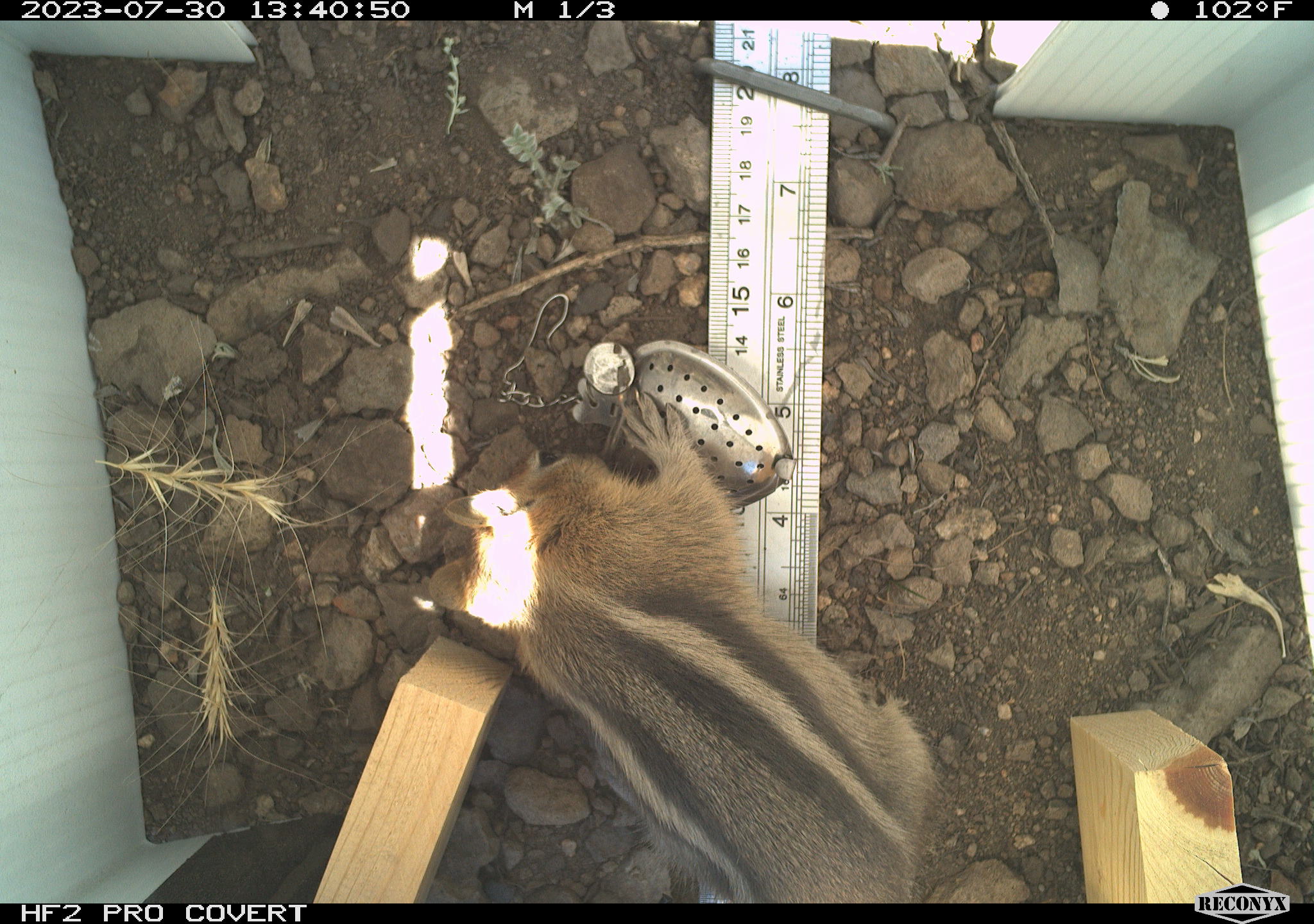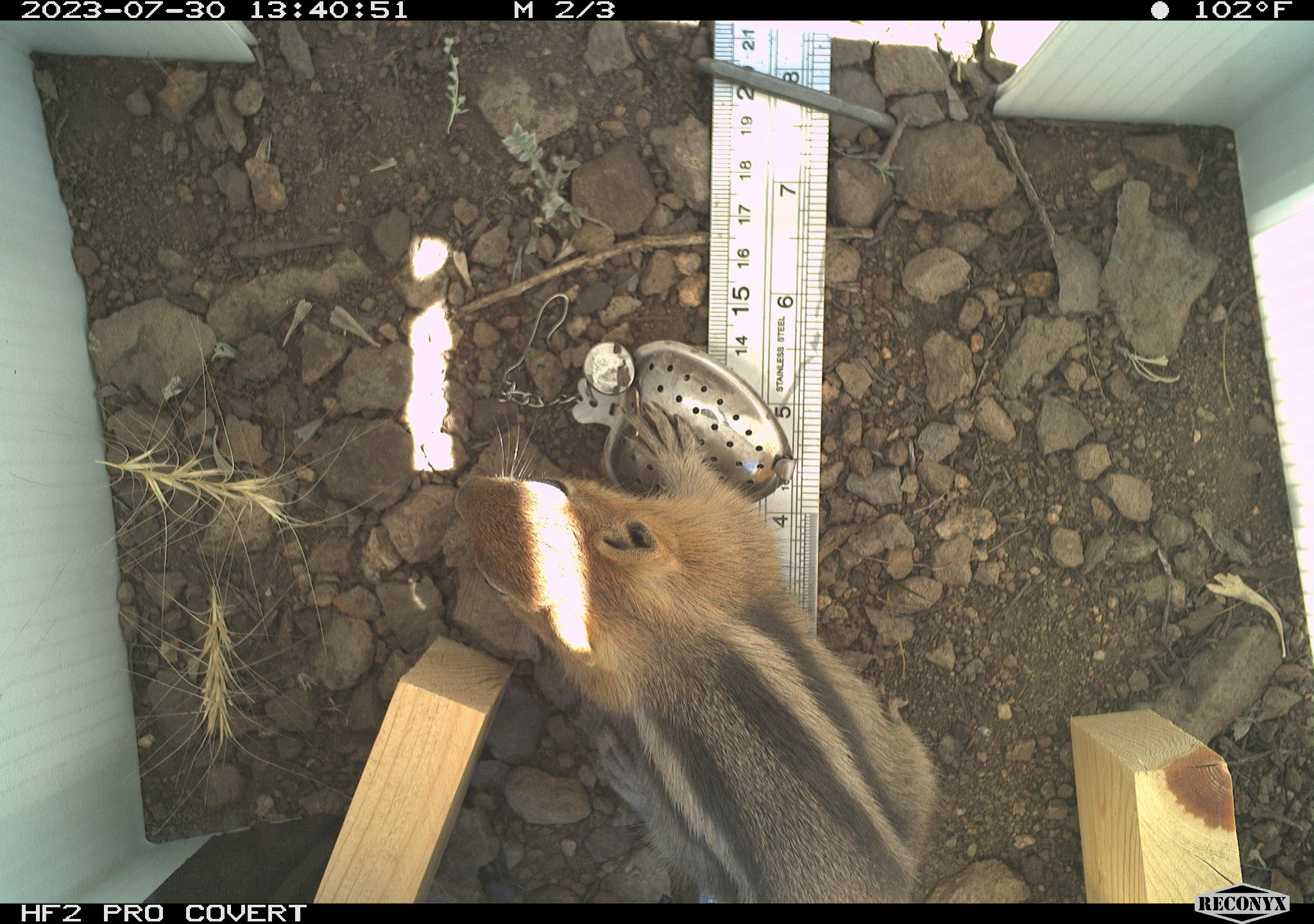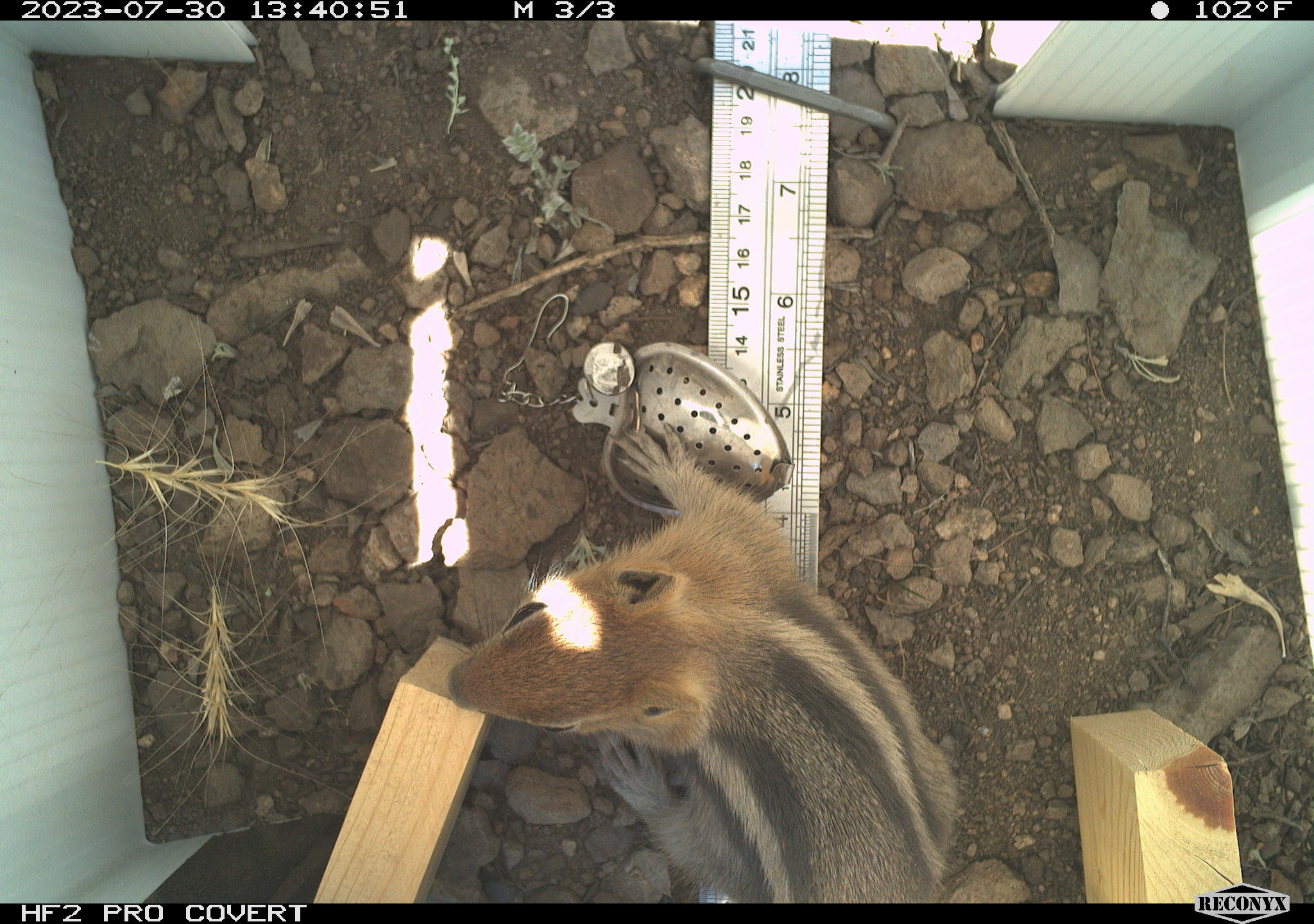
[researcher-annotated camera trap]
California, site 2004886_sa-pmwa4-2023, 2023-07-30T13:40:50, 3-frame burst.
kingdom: Animalia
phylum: Chordata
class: Mammalia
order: Rodentia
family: Sciuridae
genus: Callospermophilus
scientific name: Callospermophilus lateralis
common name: golden mantled ground squirrel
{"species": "golden mantled ground squirrel (Callospermophilus lateralis)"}